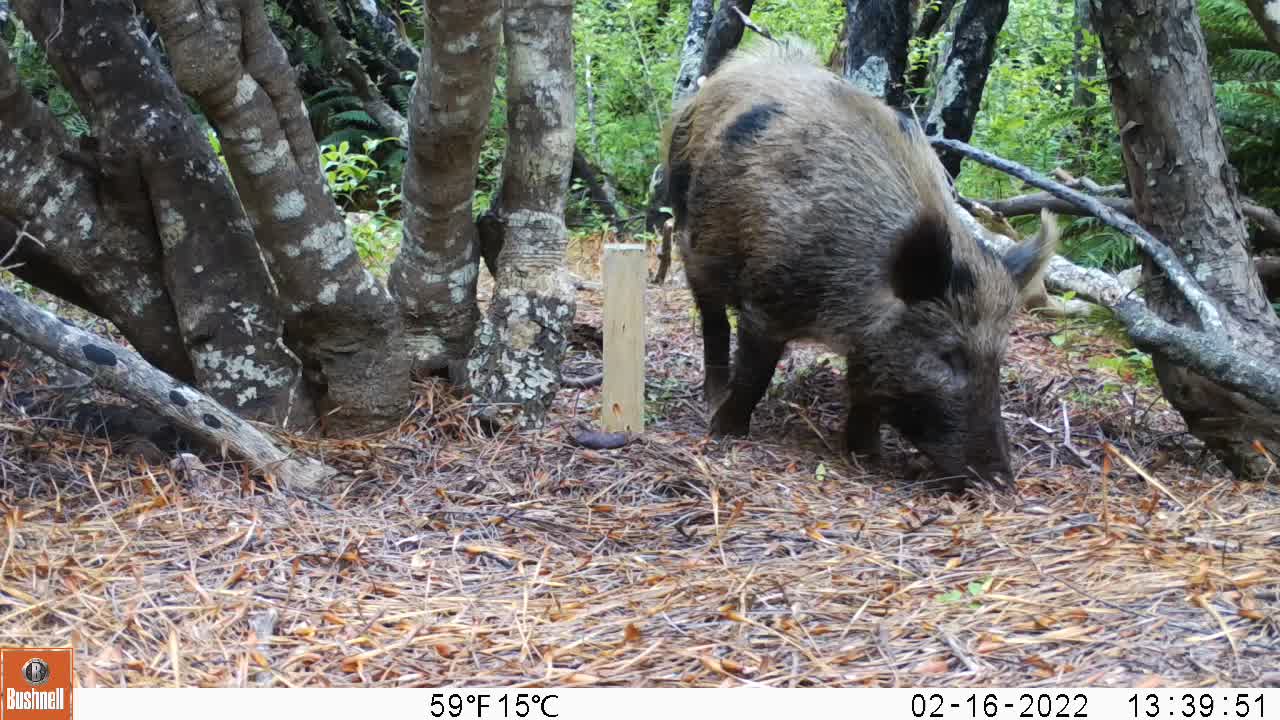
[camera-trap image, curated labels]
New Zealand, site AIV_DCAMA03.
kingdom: Animalia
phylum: Chordata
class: Mammalia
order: Artiodactyla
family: Suidae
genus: Sus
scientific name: Sus scrofa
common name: pig